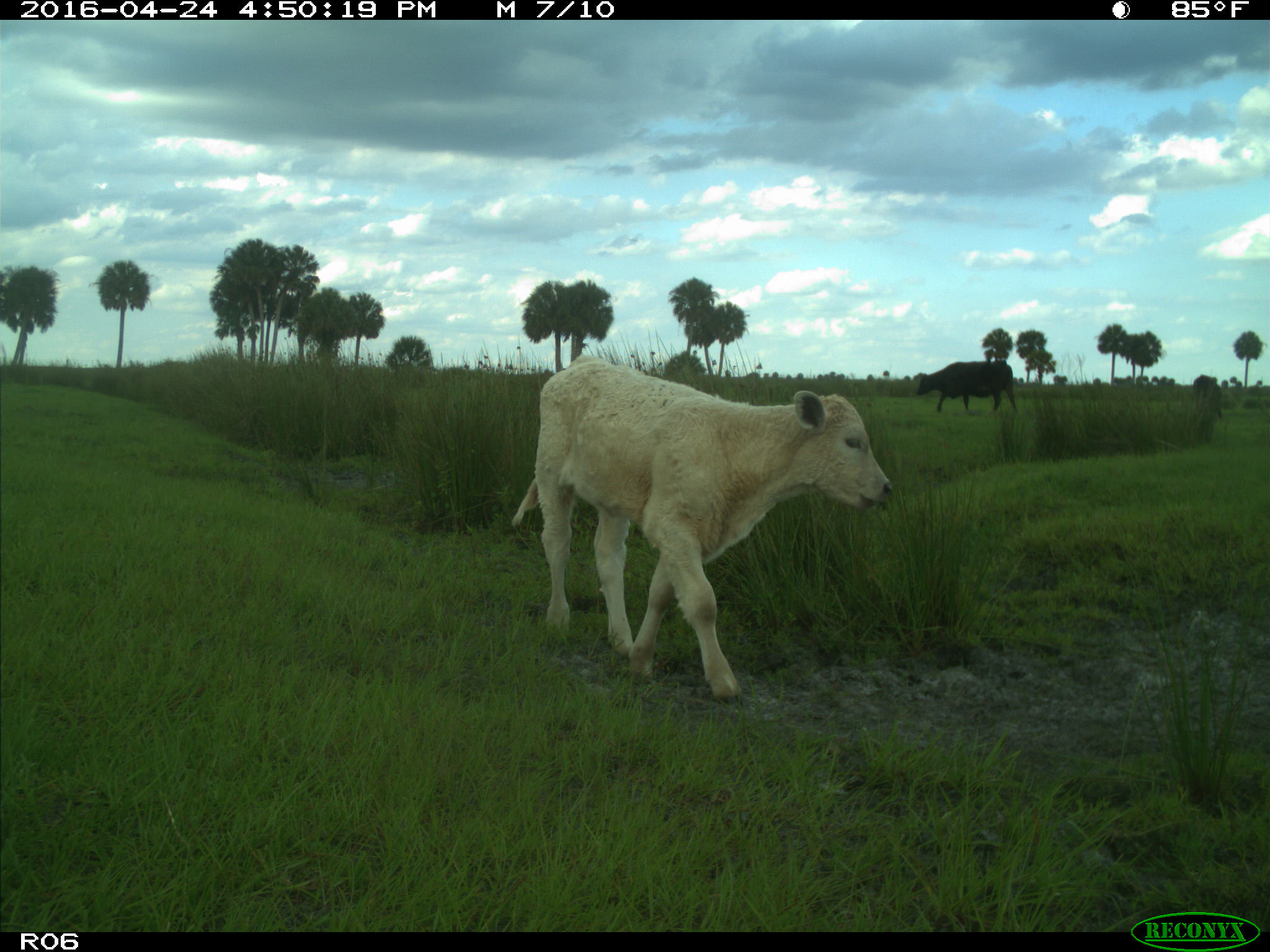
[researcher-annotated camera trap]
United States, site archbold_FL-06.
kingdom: Animalia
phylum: Chordata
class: Mammalia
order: Artiodactyla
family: Bovidae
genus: Bos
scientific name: Bos taurus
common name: domestic cow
Bos taurus (domestic cow).